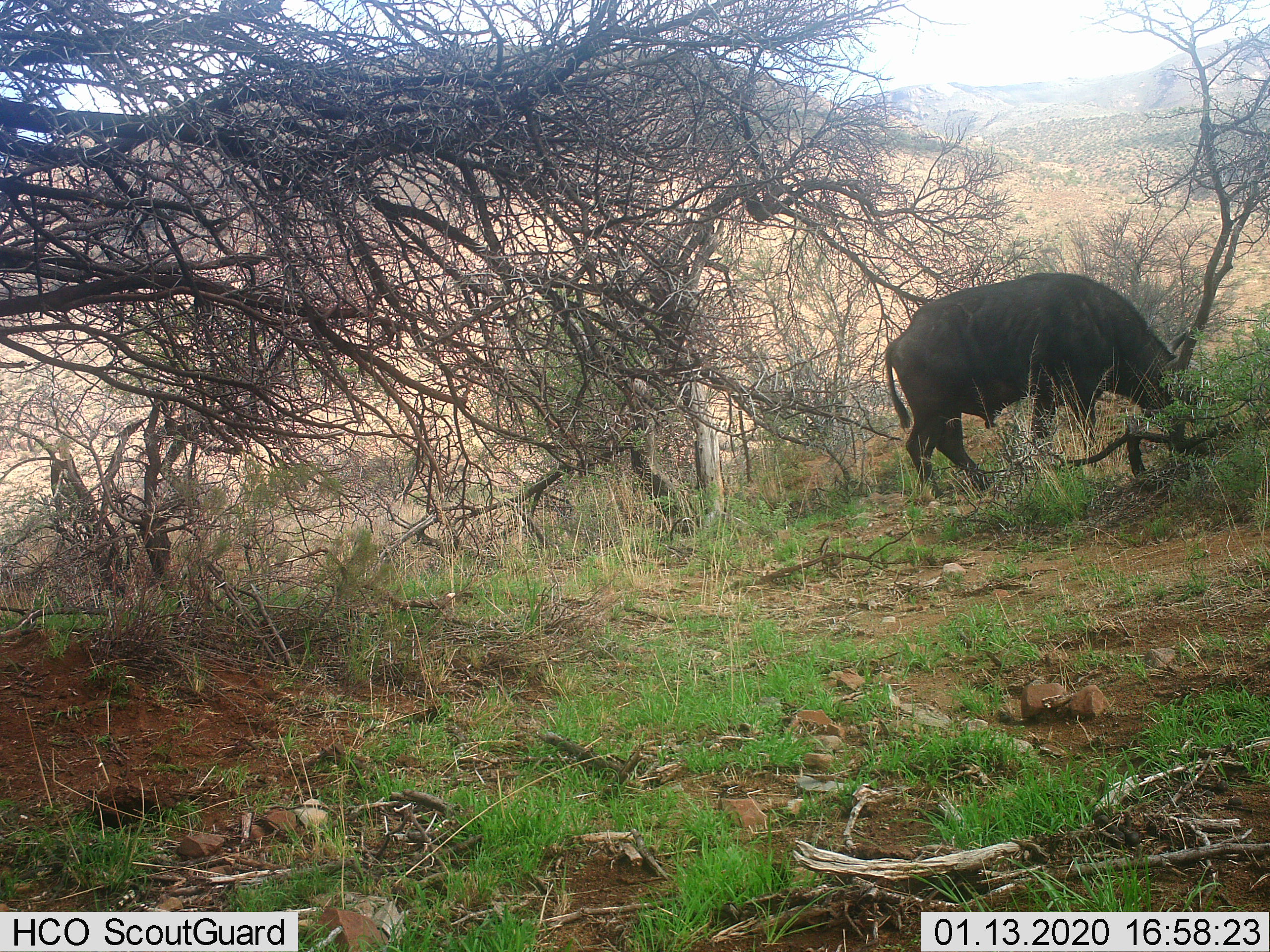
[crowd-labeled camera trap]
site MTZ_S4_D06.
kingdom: Animalia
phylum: Chordata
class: Mammalia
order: Artiodactyla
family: Bovidae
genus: Syncerus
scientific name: Syncerus caffer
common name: african buffalo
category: buffalo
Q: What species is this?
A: Buffalo (african buffalo) (Syncerus caffer).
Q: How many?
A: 1.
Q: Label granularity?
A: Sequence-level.